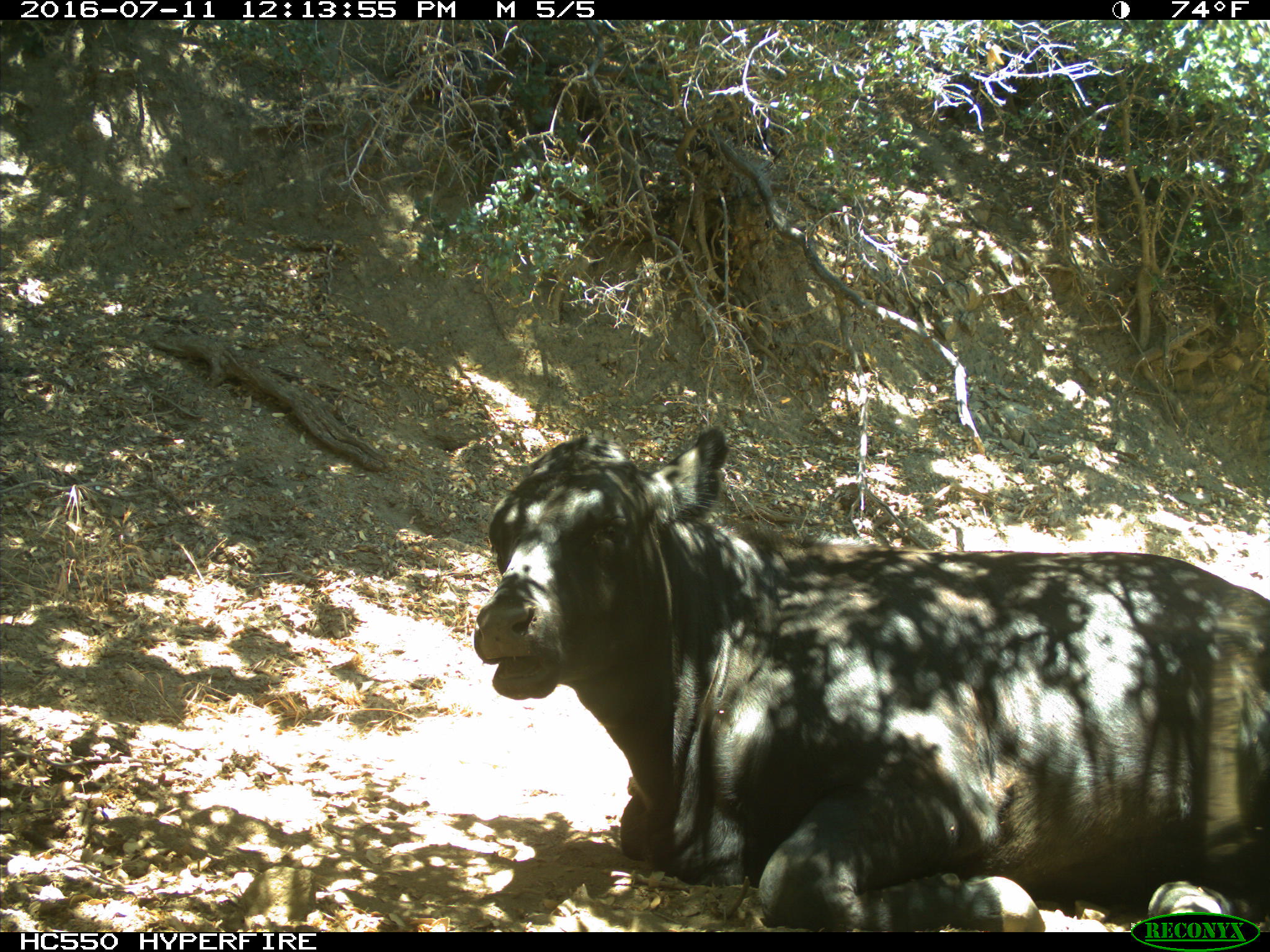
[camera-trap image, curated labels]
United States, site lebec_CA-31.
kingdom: Animalia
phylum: Chordata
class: Mammalia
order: Artiodactyla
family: Bovidae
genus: Bos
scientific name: Bos taurus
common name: domestic cow